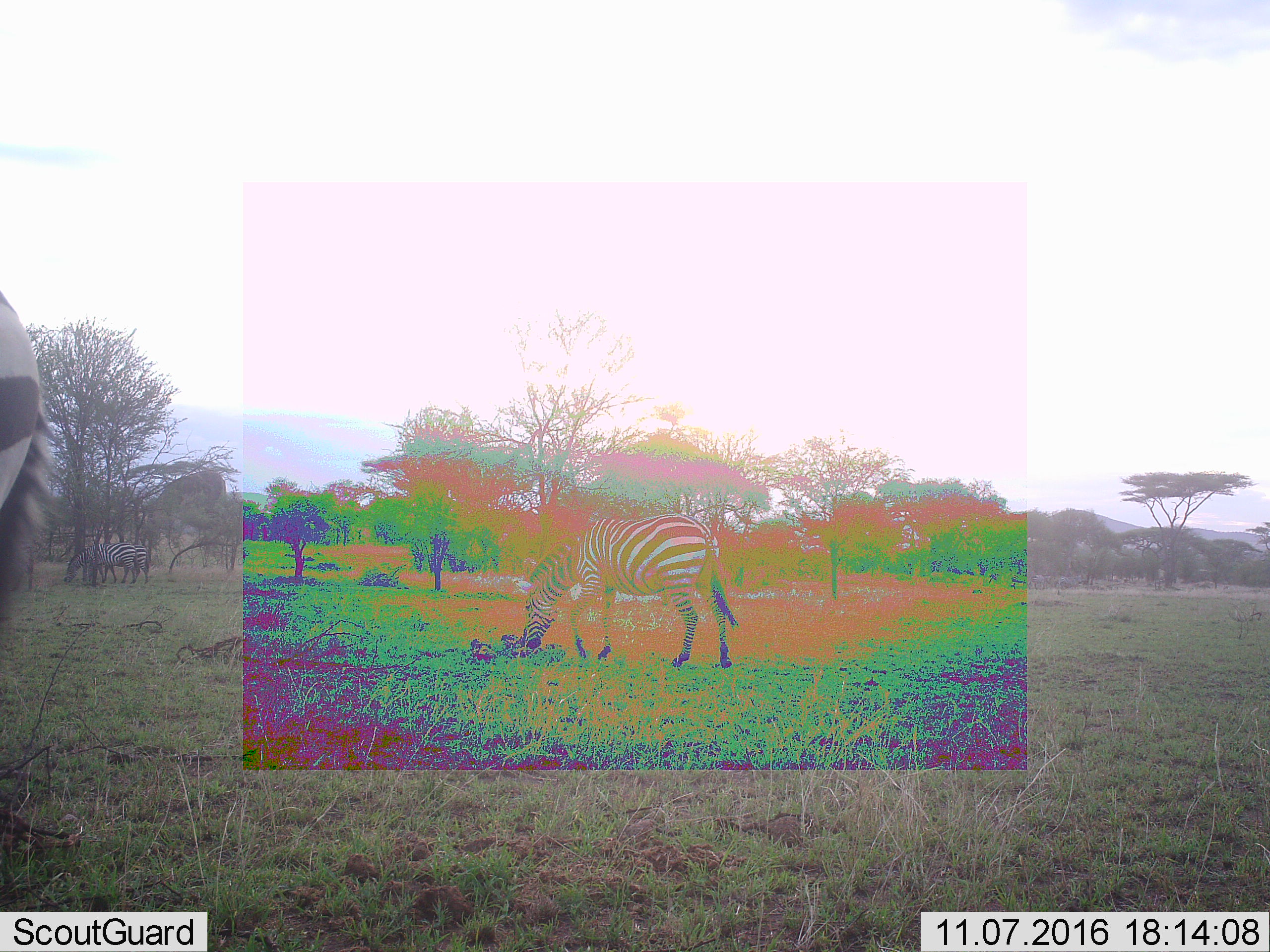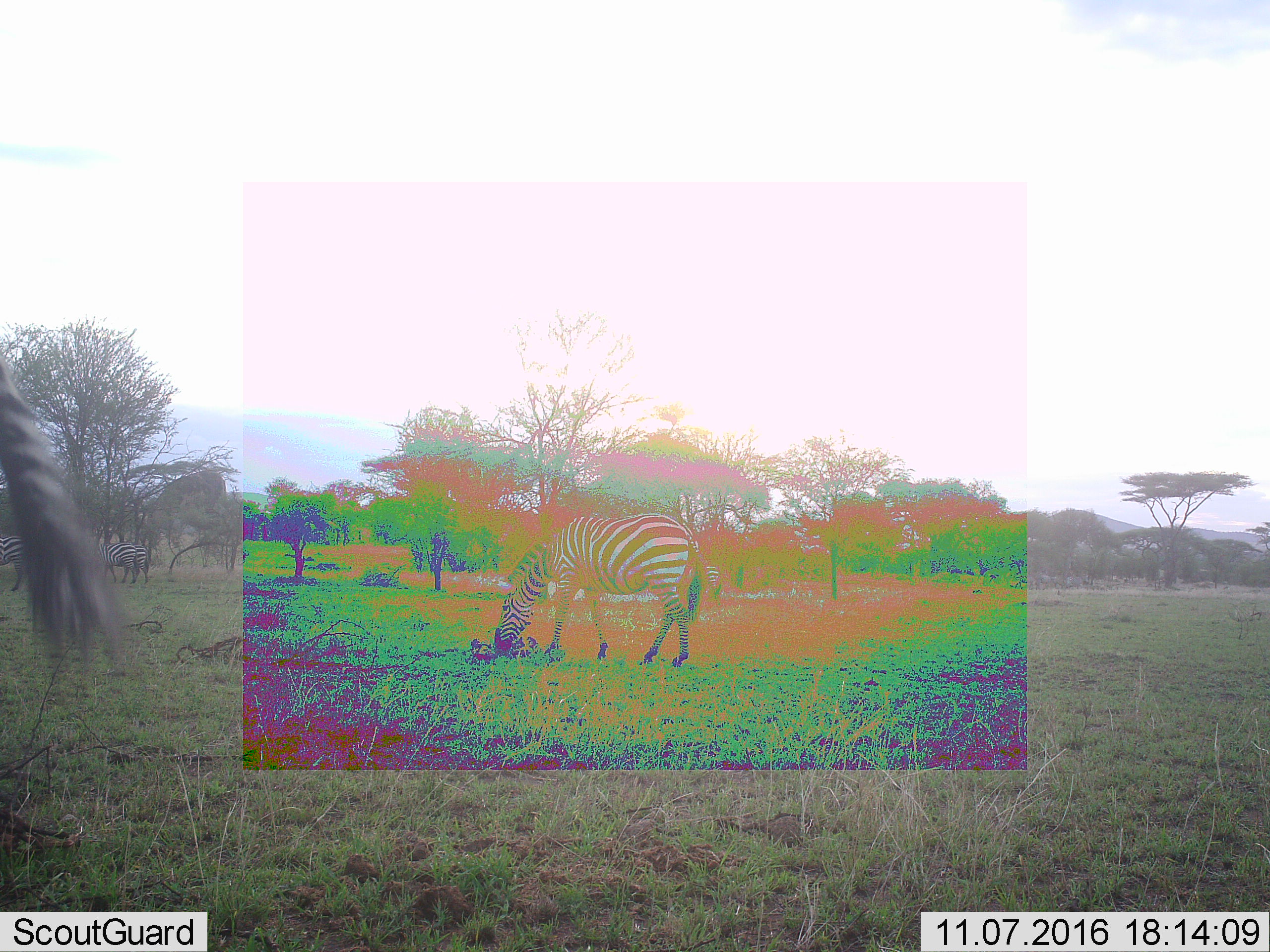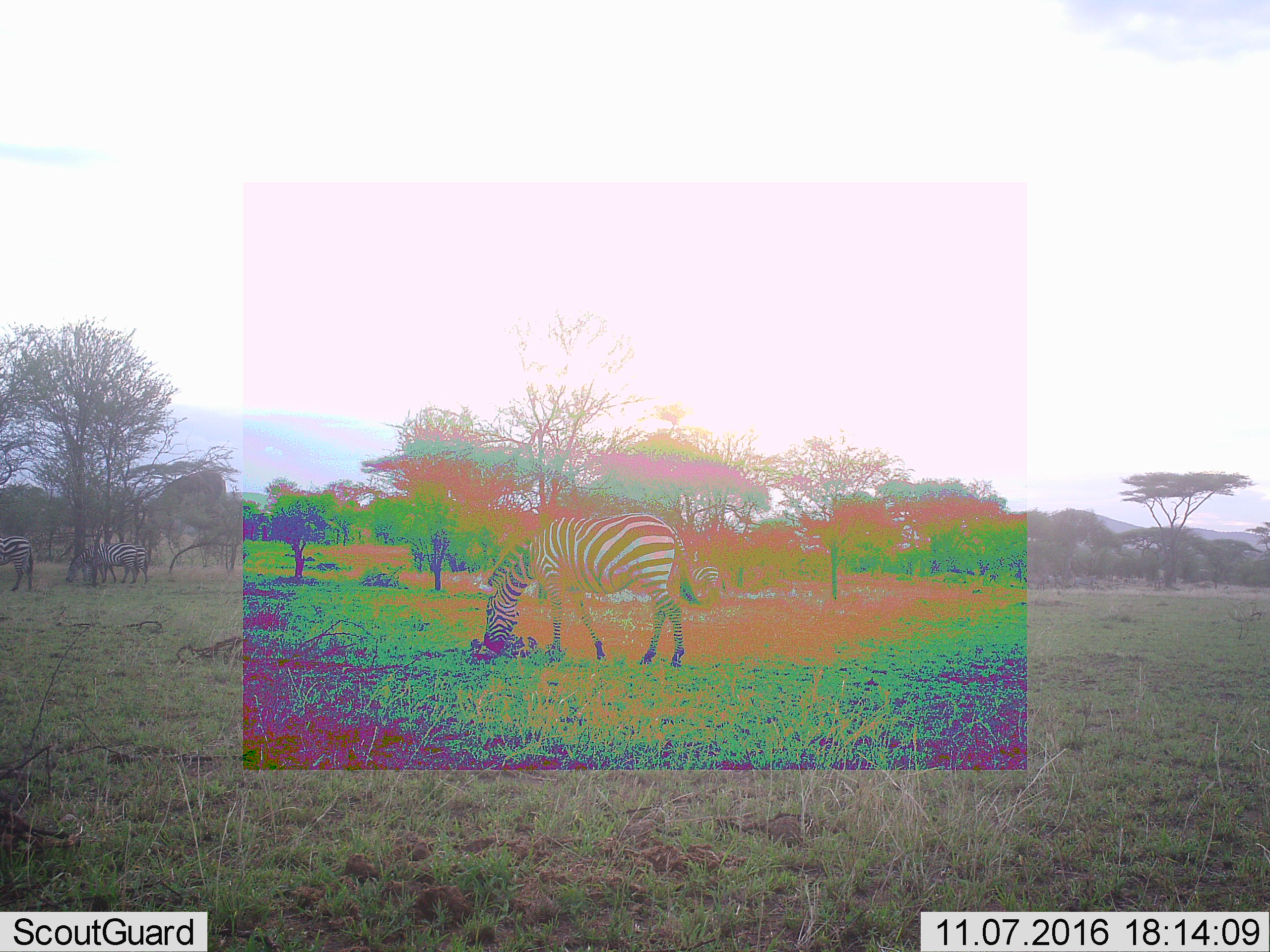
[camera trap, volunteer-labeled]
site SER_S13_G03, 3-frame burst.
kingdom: Animalia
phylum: Chordata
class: Mammalia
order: Perissodactyla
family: Equidae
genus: Equus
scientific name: Equus quagga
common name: plains zebra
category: zebraplains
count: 4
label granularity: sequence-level